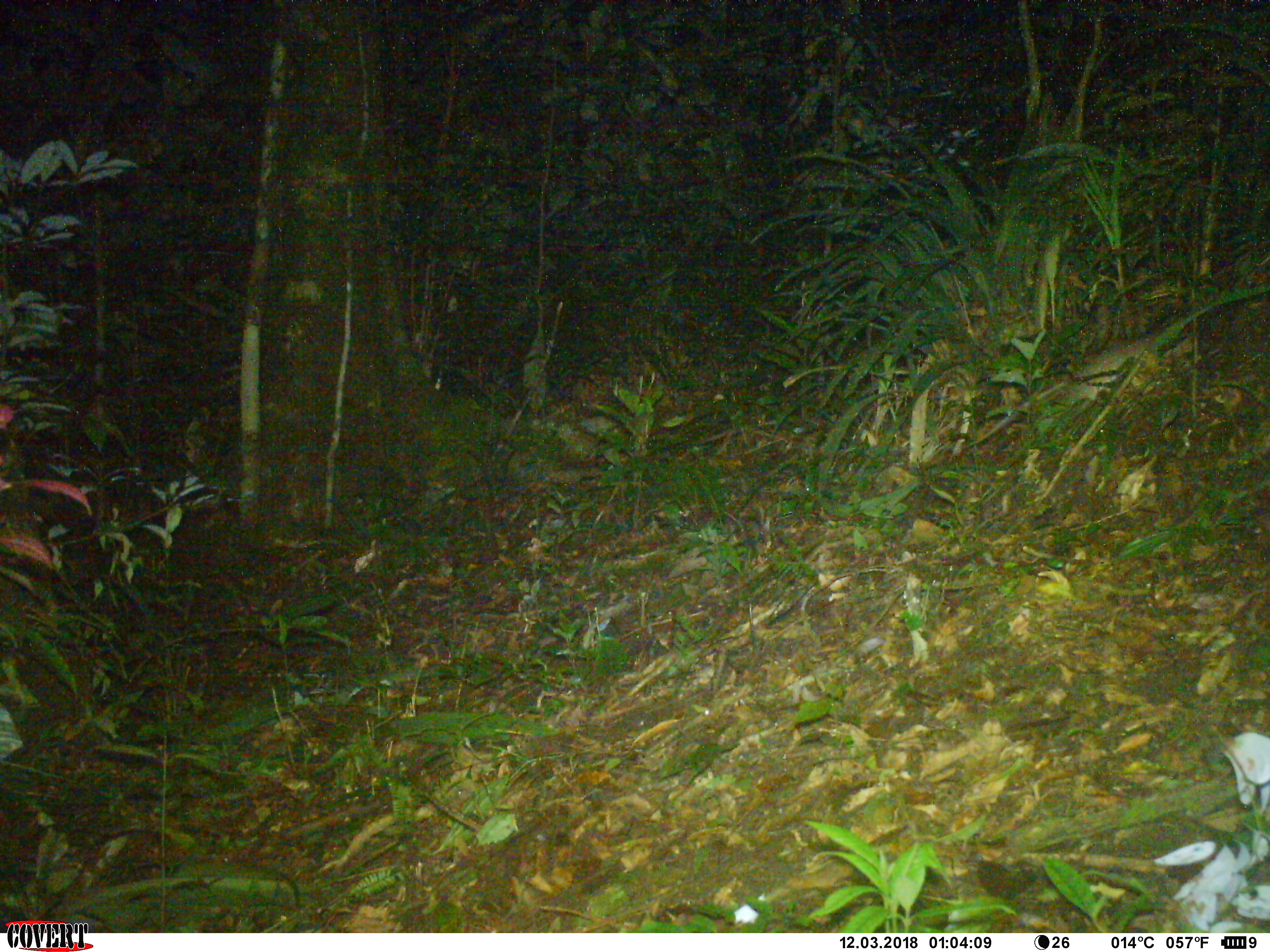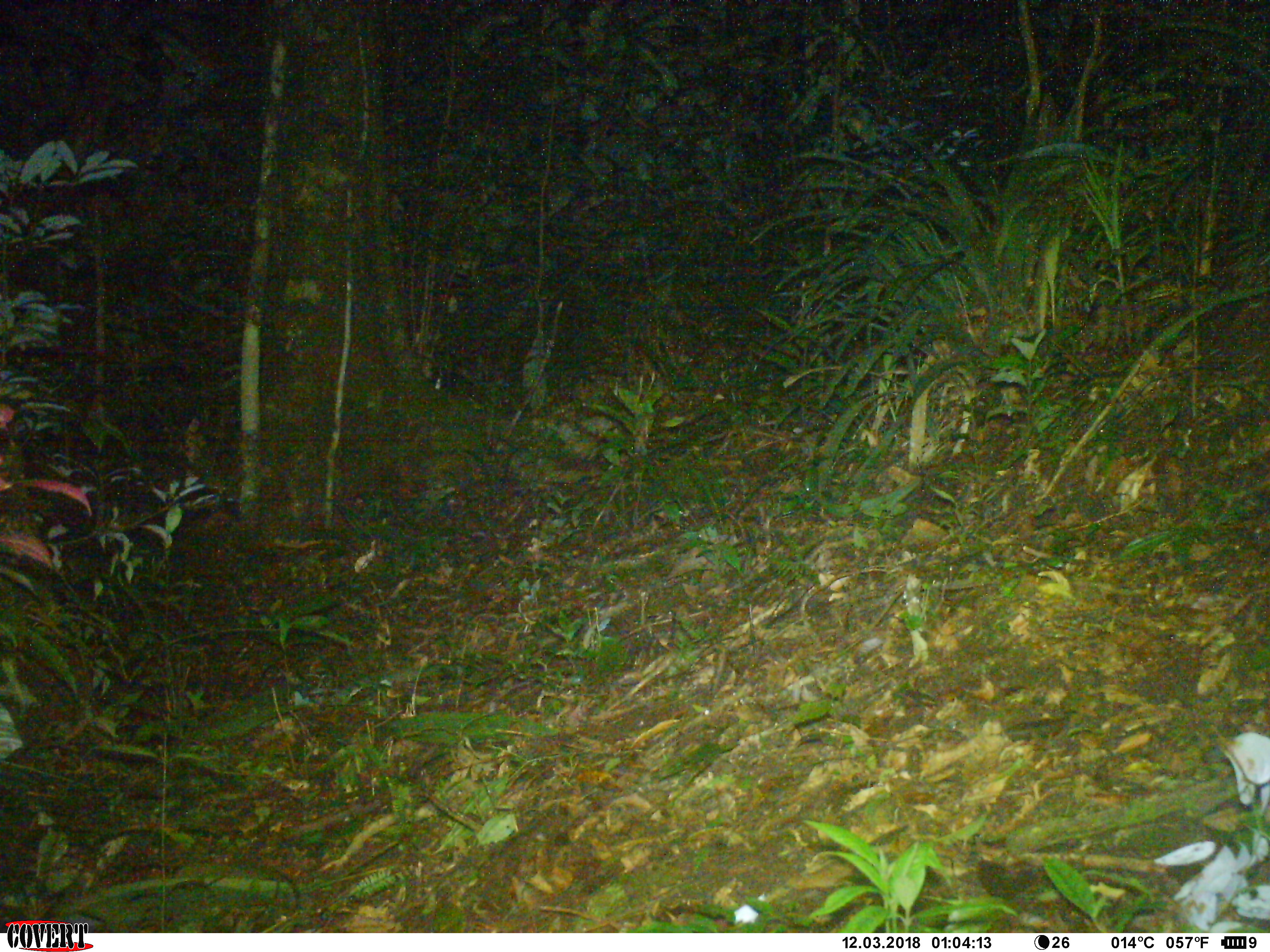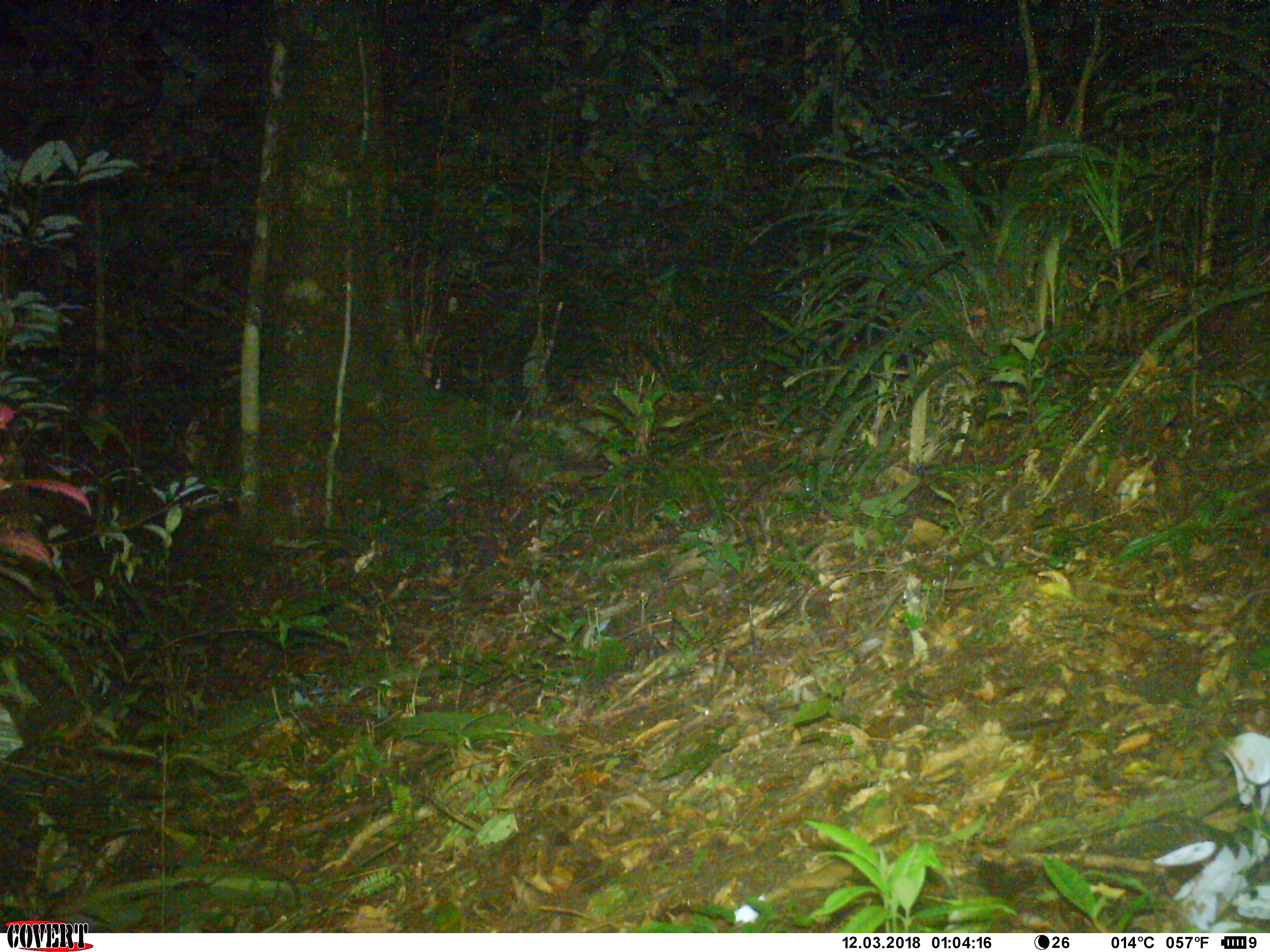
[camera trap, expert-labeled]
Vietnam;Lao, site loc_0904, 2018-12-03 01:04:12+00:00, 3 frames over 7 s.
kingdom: Animalia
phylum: Chordata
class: Mammalia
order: Rodentia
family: Muridae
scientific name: Muridae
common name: old-world mice and rats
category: unidentified murid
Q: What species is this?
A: Unidentified murid (old-world mice and rats) (Muridae).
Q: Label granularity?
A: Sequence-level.